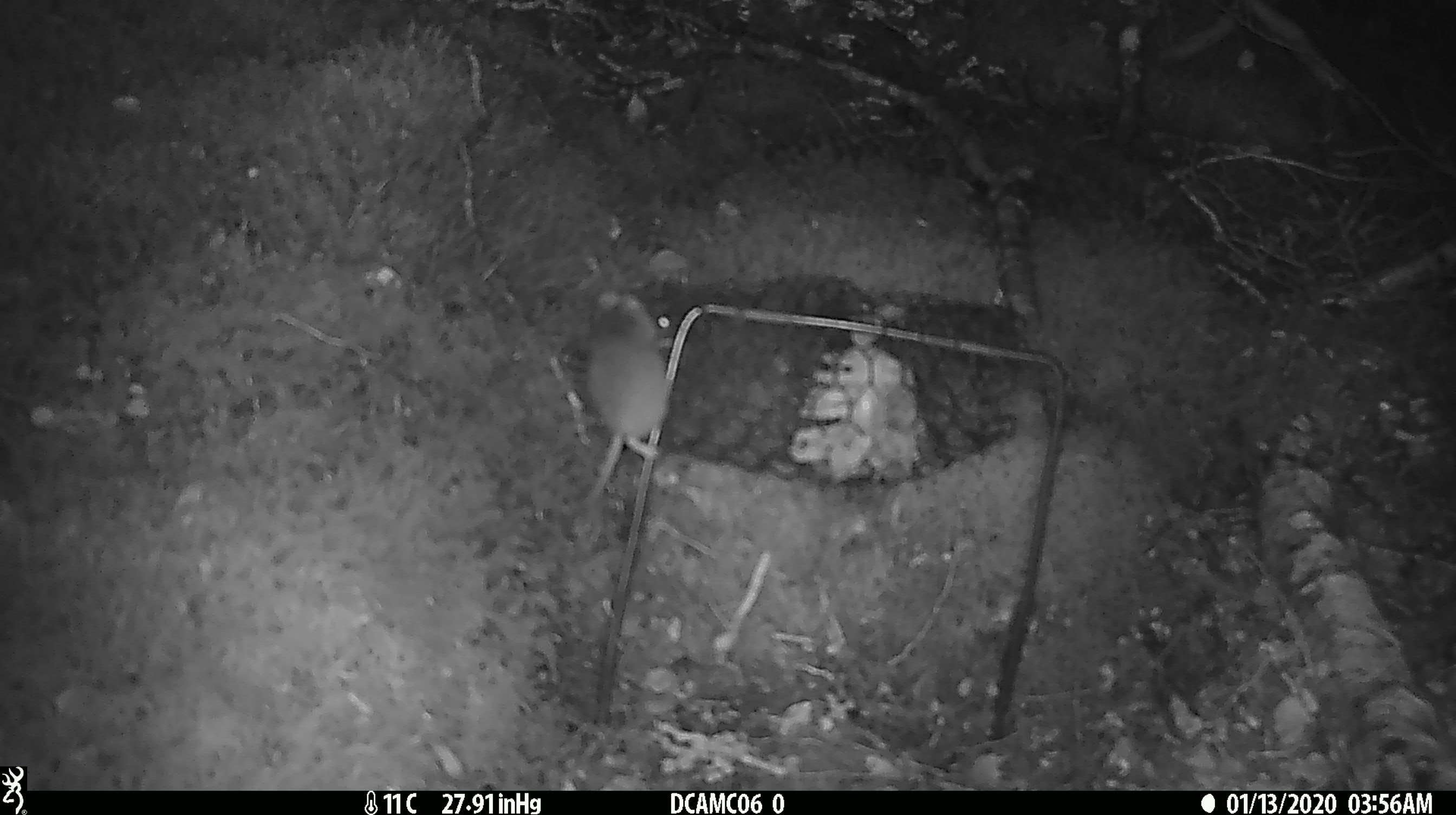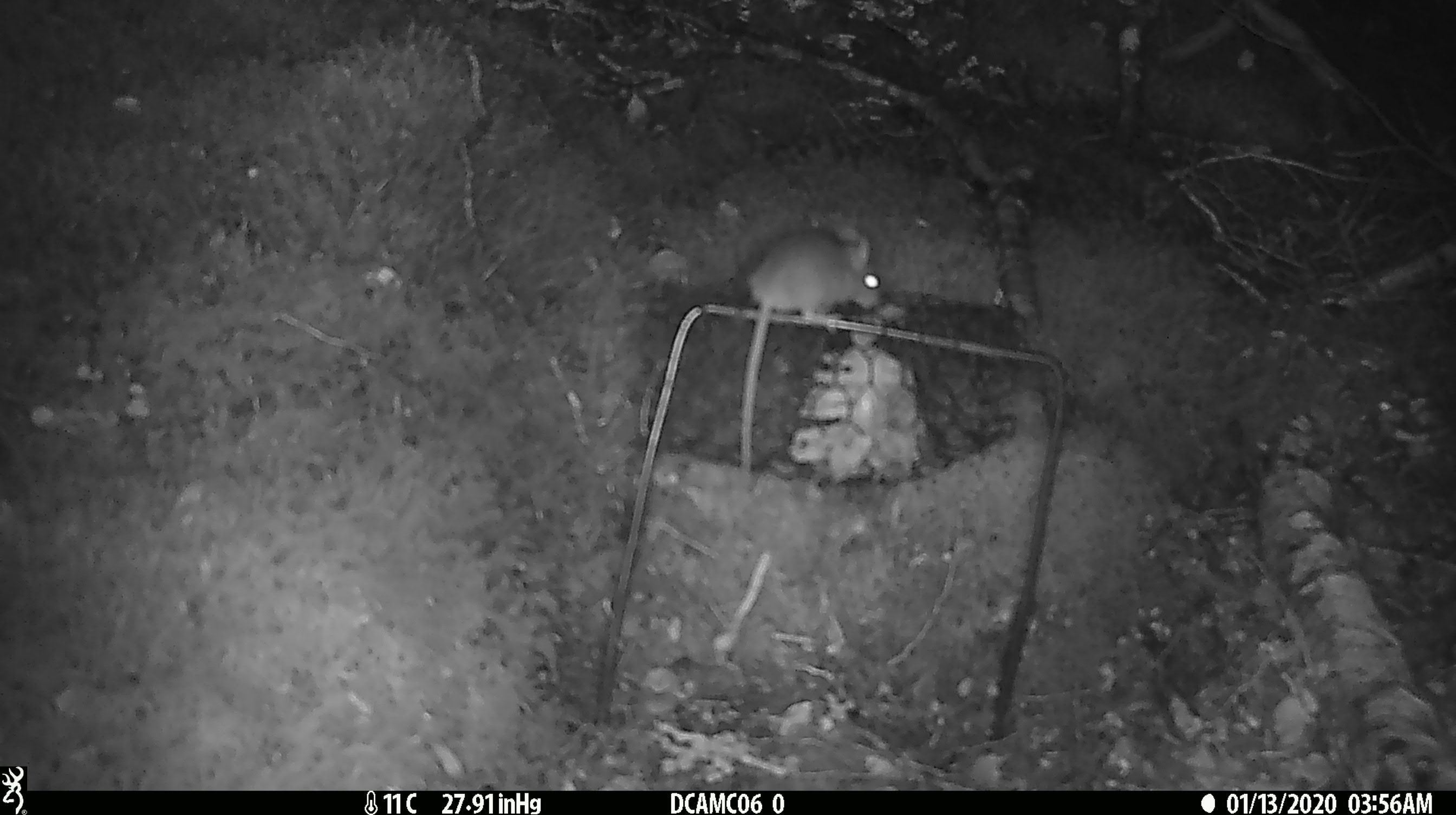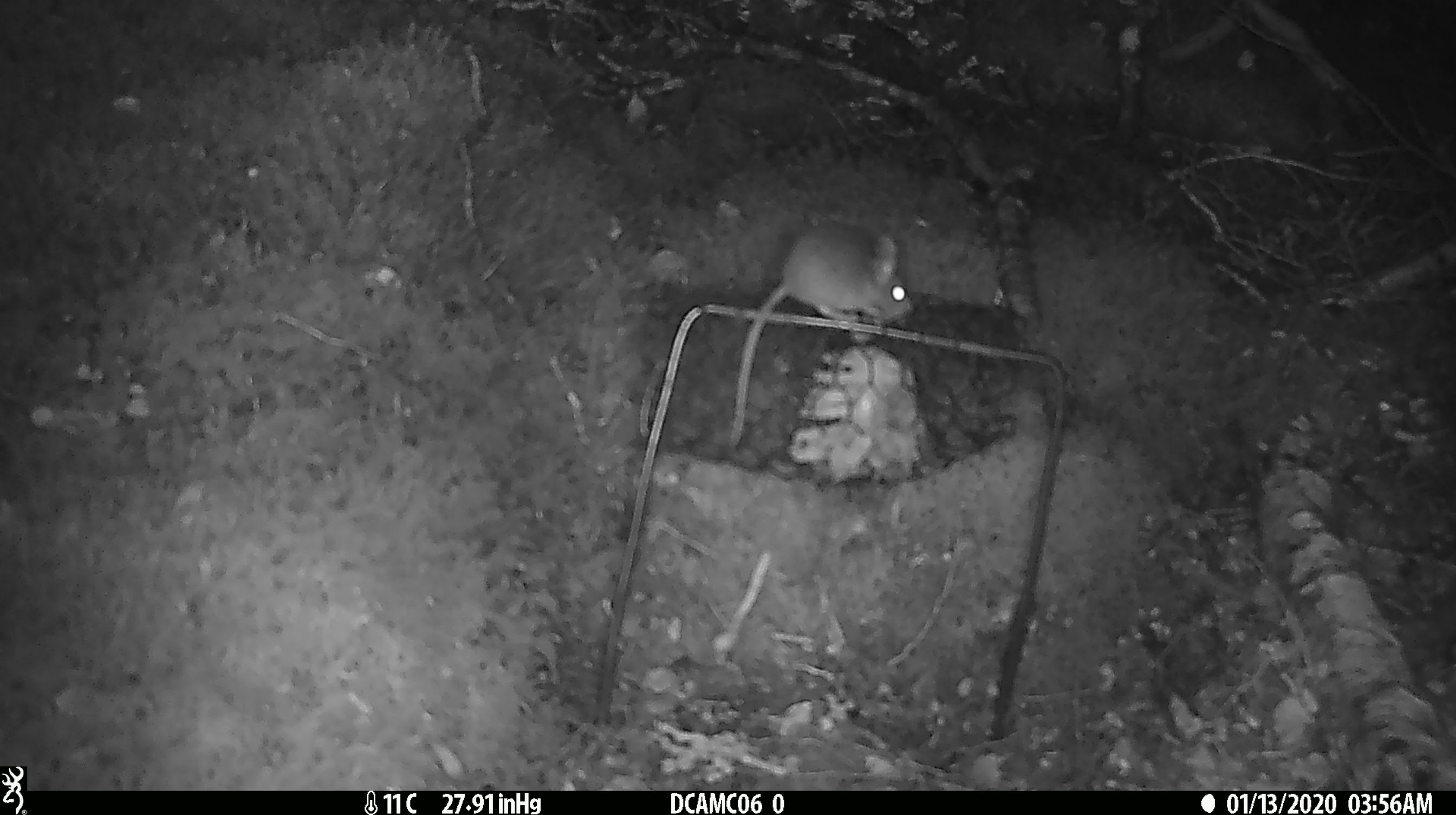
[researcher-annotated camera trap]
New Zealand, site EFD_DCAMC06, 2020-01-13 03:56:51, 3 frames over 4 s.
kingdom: Animalia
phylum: Chordata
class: Mammalia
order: Rodentia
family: Muridae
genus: Mus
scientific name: Mus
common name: mouse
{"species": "mouse (Mus)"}